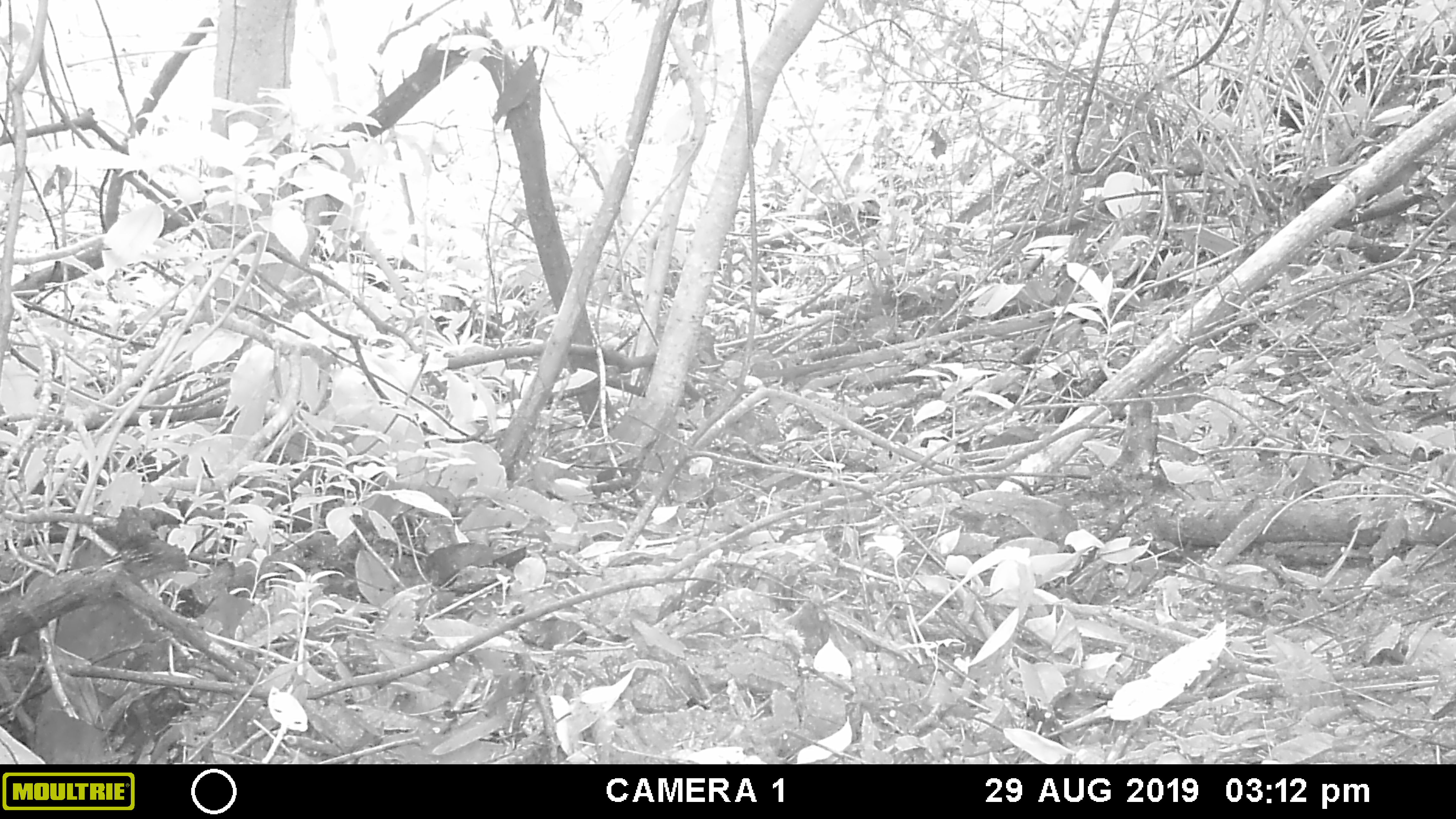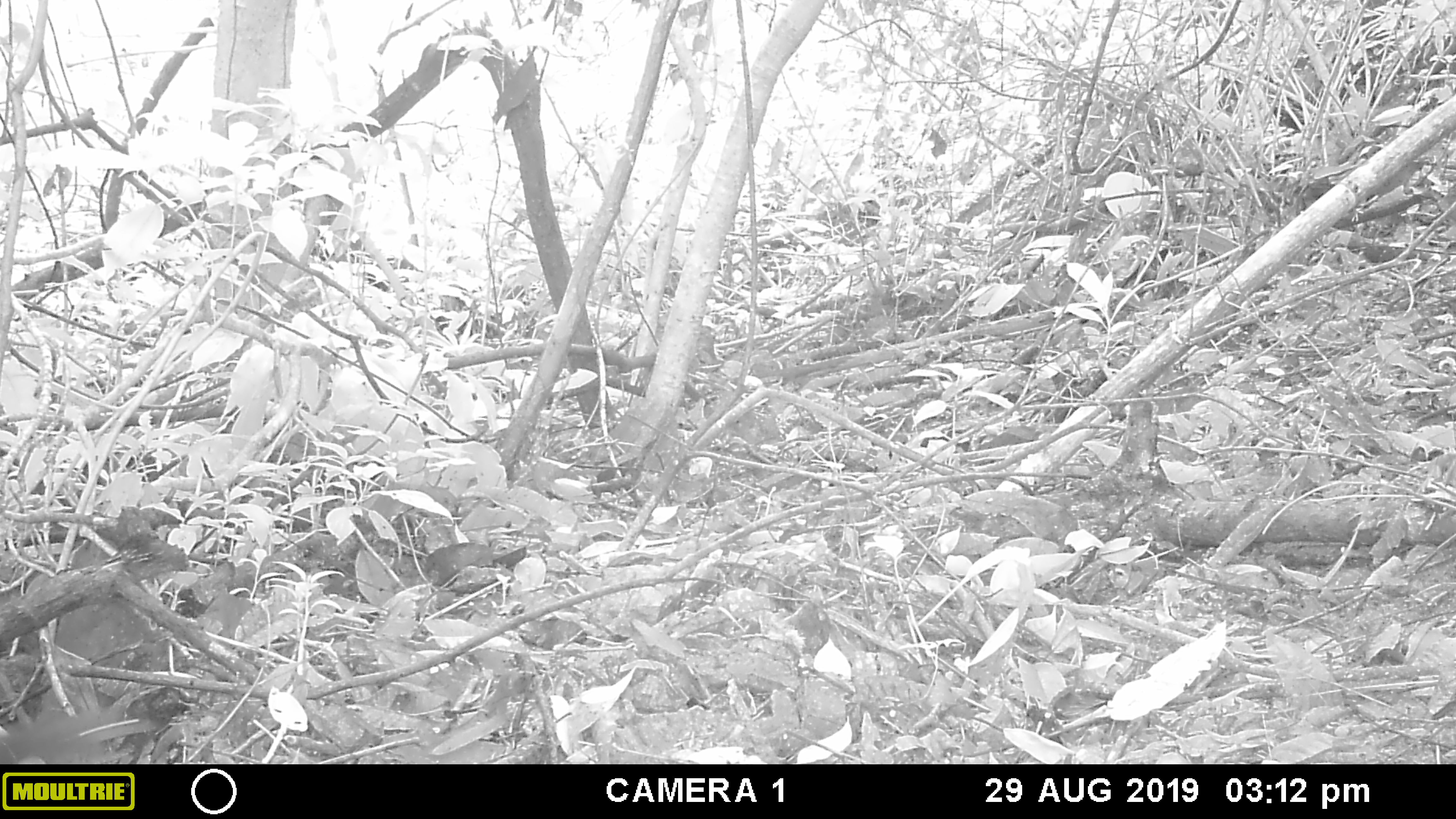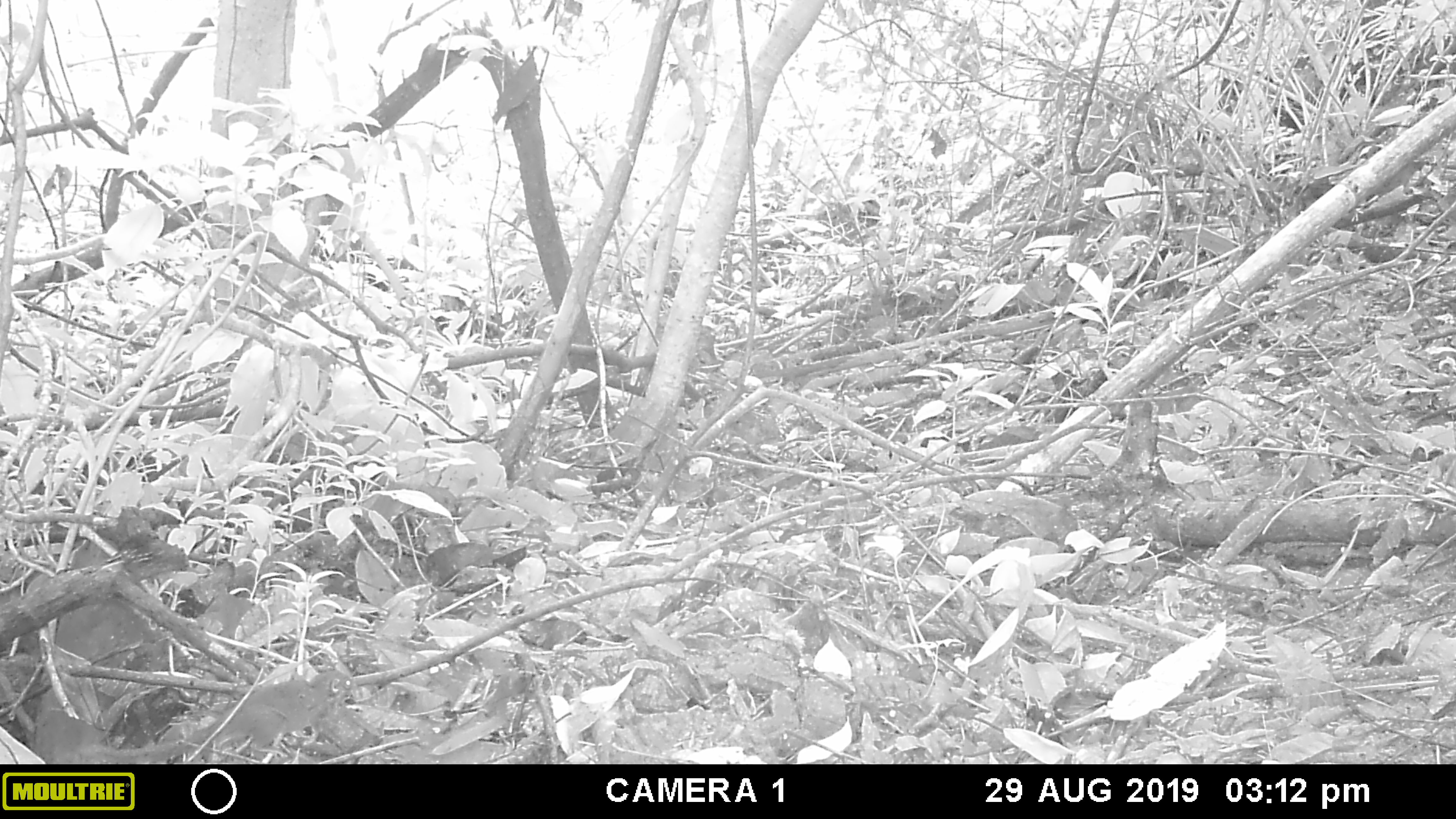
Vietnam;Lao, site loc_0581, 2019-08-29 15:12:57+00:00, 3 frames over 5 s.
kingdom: Animalia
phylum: Chordata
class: Mammalia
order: Scandentia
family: Tupaiidae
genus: Tupaia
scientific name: Tupaia belangeri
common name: northern treeshrew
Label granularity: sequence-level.